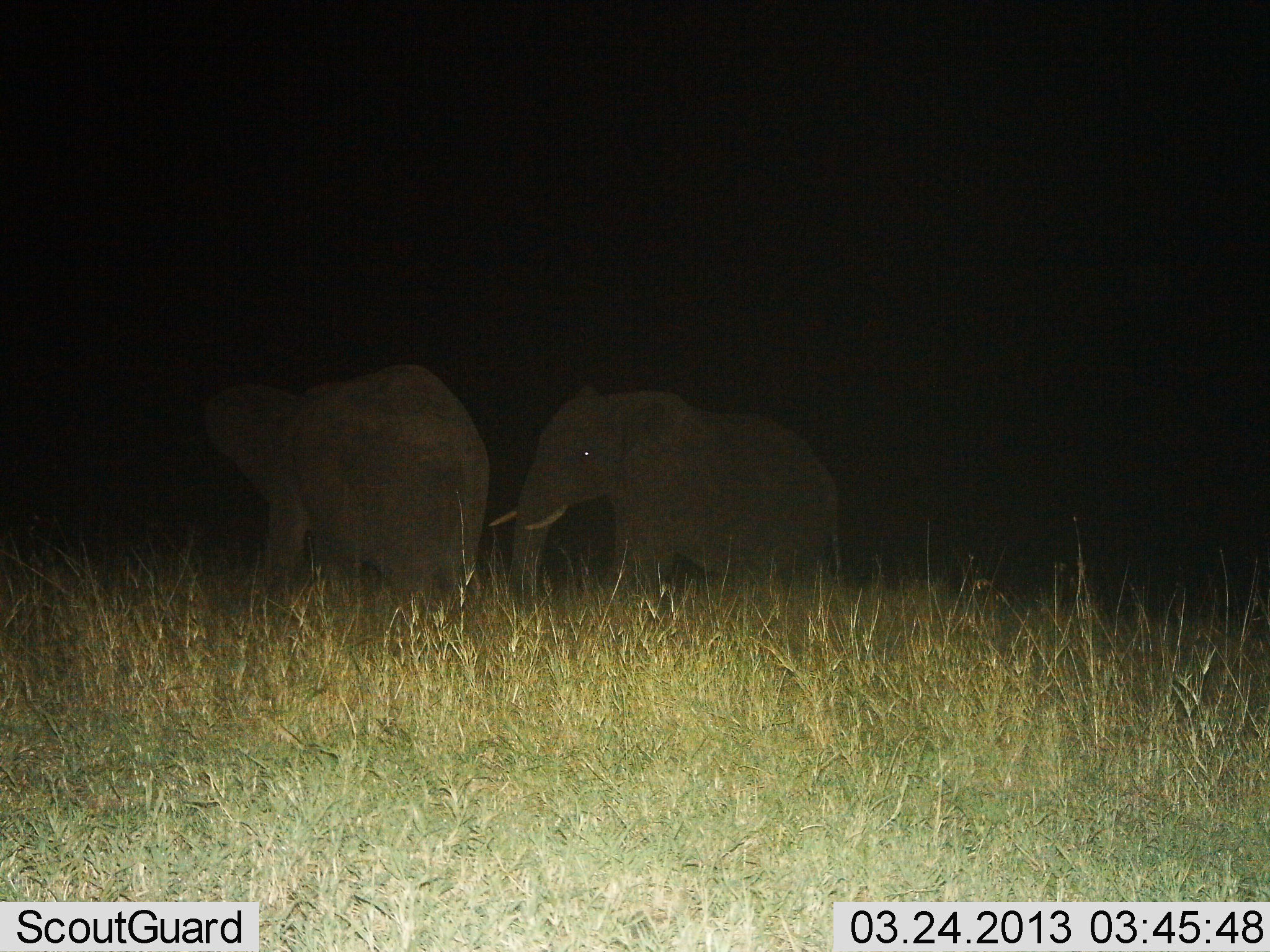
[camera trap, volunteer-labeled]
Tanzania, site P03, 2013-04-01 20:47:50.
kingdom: Animalia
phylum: Chordata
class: Mammalia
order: Proboscidea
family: Elephantidae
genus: Loxodonta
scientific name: Loxodonta africana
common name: african bush elephant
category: elephant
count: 2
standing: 50%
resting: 0%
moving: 45%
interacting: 8%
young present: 5%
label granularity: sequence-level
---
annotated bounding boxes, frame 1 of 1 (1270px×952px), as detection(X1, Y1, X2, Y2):
animal: detection(488, 385, 844, 635); detection(205, 361, 492, 639)